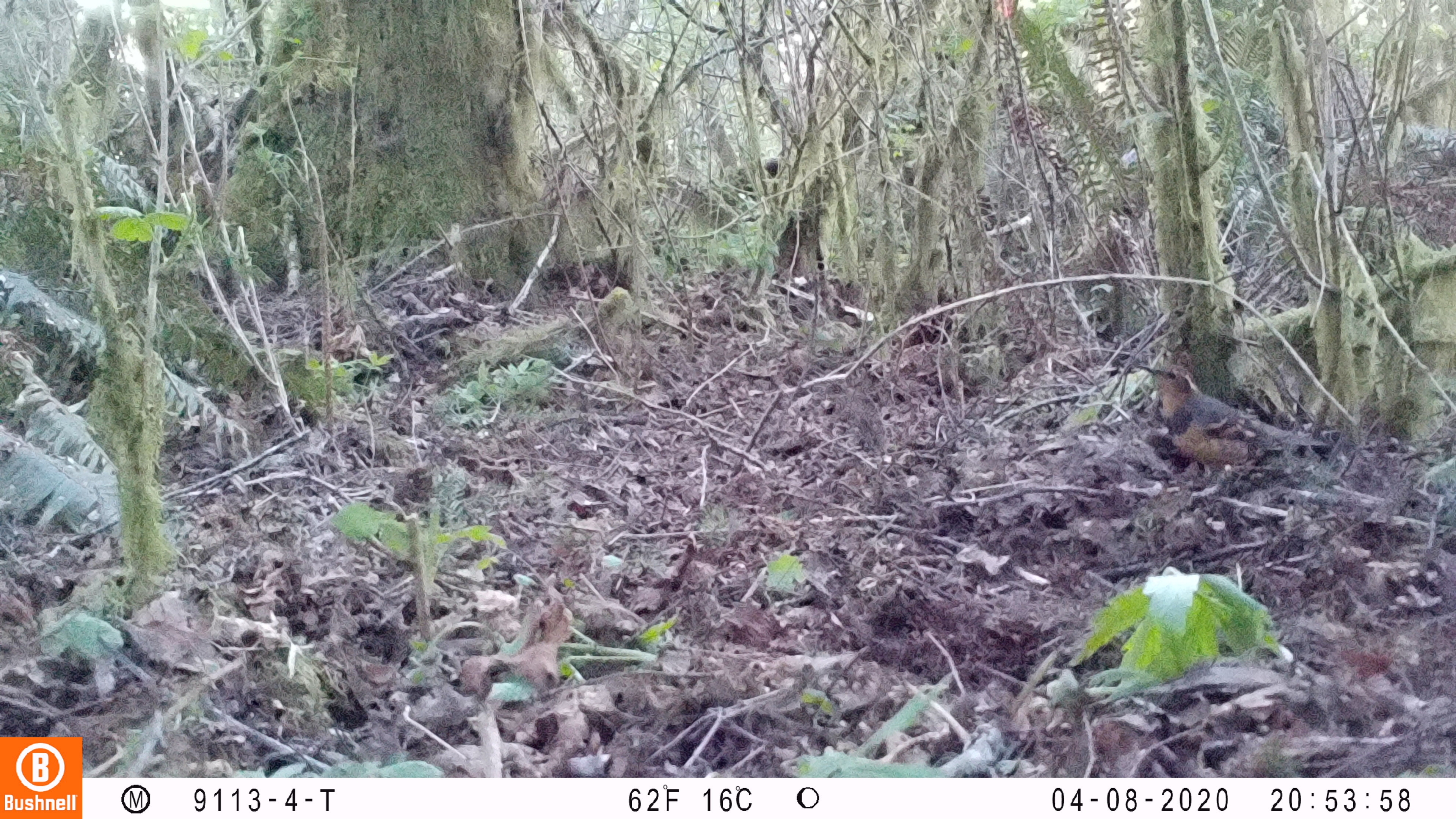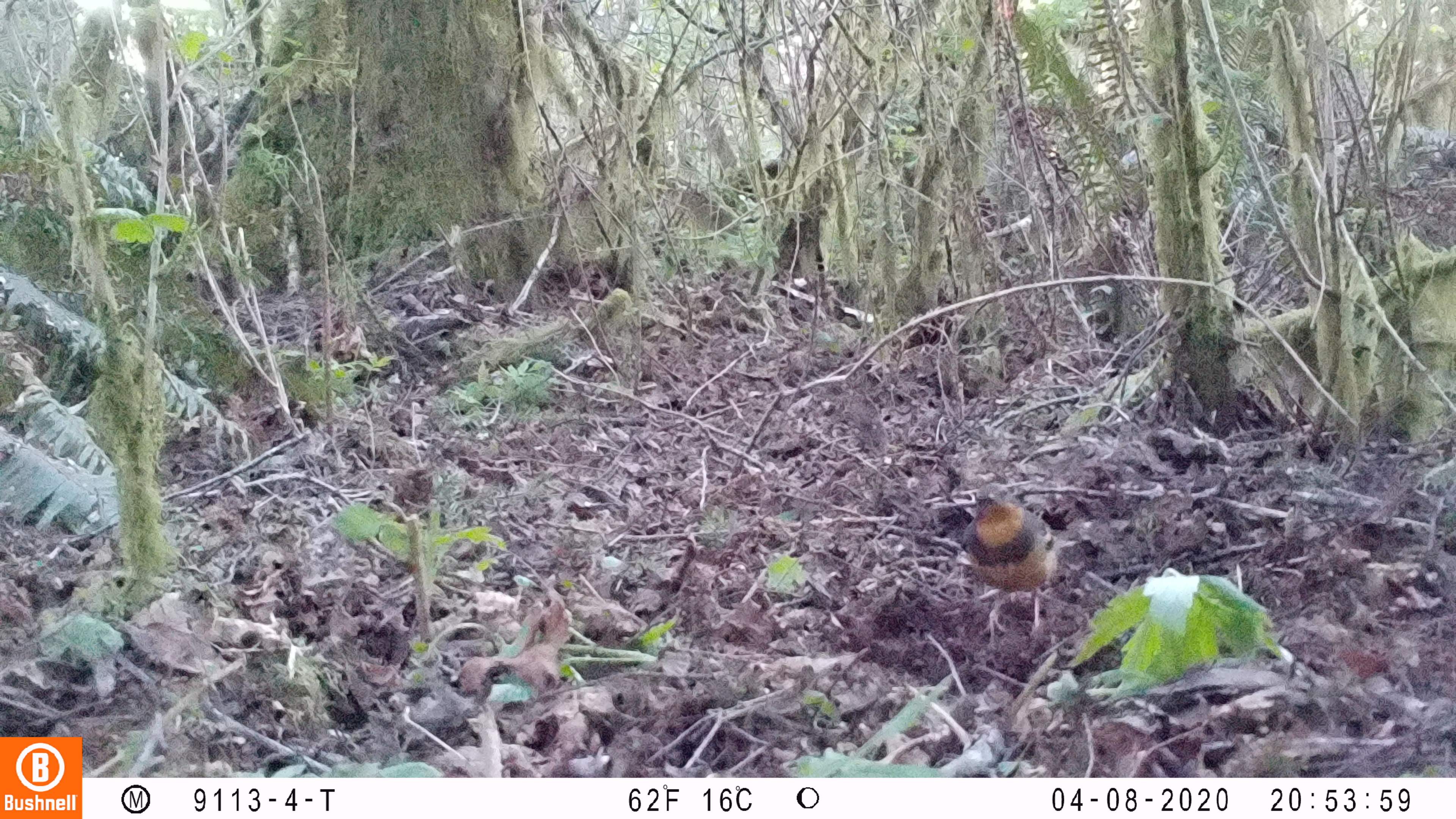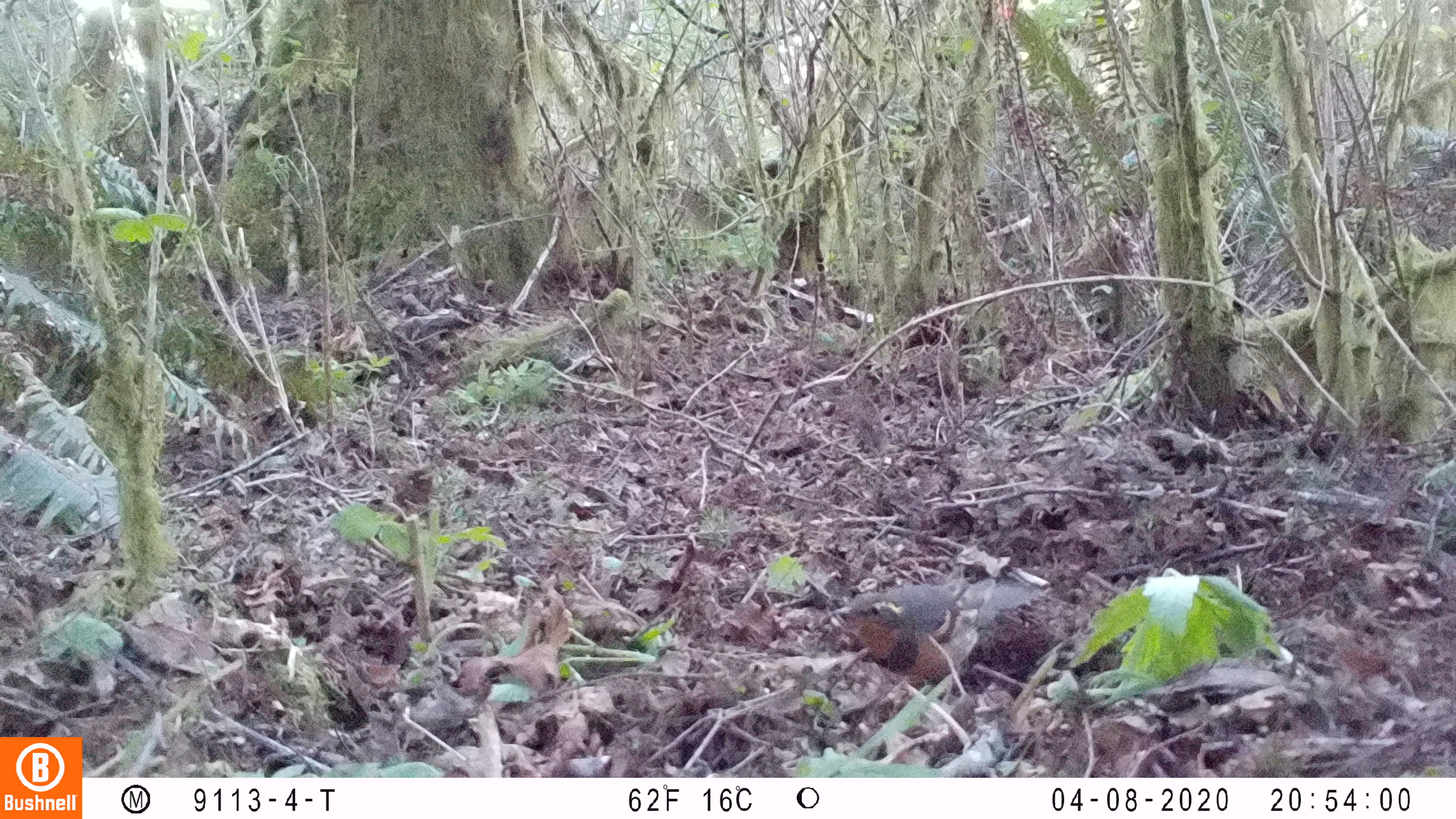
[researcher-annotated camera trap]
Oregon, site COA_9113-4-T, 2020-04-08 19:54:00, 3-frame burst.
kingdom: Animalia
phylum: Chordata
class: Aves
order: Passeriformes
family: Turdidae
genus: Ixoreus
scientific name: Ixoreus naevius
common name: varied thrush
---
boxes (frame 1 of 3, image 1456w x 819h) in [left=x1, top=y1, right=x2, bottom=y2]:
varied thrush: [left=1139, top=357, right=1333, bottom=491]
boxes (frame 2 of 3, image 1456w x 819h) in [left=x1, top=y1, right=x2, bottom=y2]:
varied thrush: [left=964, top=483, right=1066, bottom=640]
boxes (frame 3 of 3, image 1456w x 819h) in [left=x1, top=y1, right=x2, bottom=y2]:
varied thrush: [left=831, top=578, right=999, bottom=694]